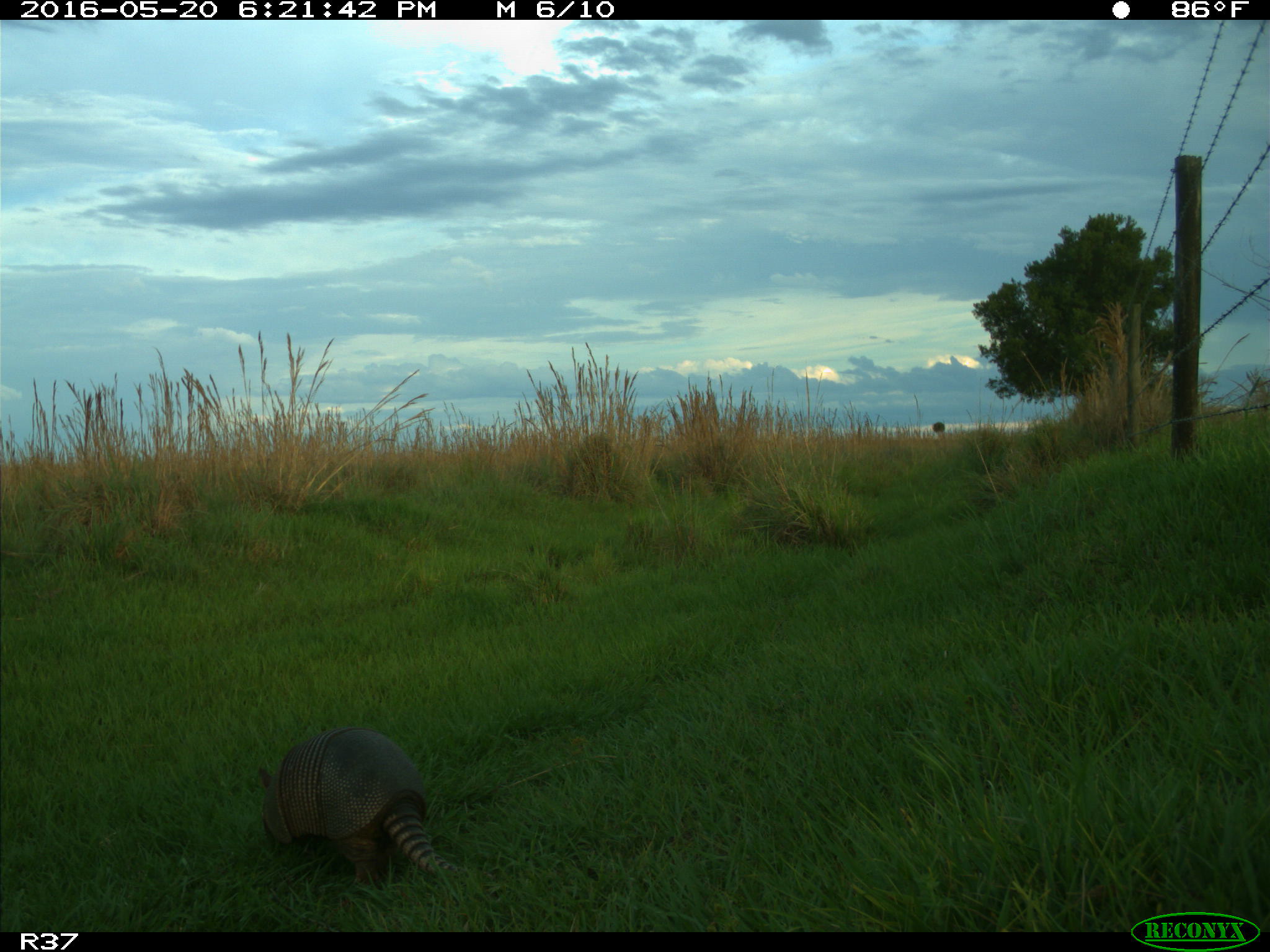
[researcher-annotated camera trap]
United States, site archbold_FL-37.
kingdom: Animalia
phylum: Chordata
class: Mammalia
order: Cingulata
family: Dasypodidae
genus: Dasypus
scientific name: Dasypus novemcinctus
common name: nine-banded armadillo